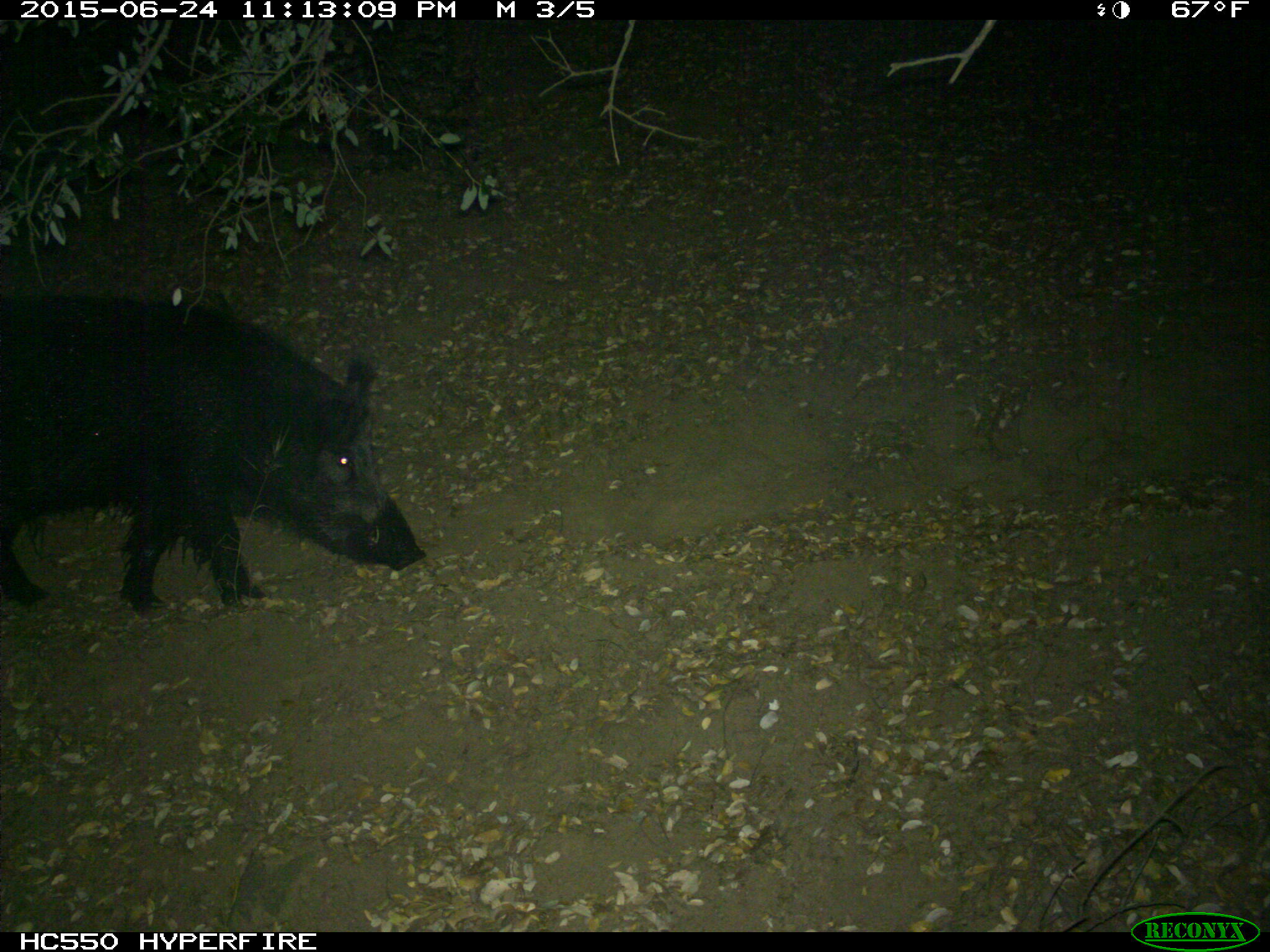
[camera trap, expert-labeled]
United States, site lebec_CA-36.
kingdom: Animalia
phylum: Chordata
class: Mammalia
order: Artiodactyla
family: Suidae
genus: Sus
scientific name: Sus scrofa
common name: wild boar